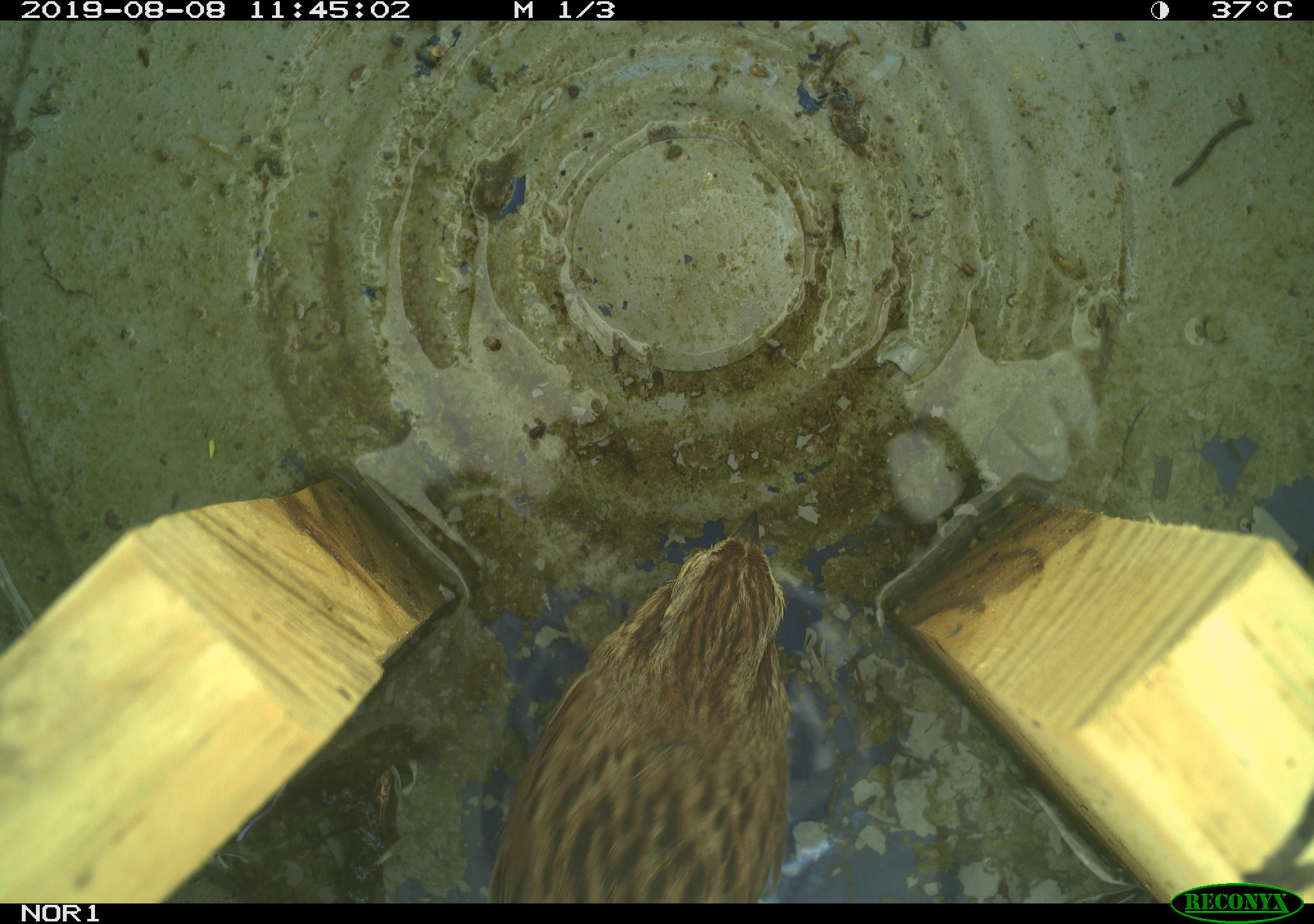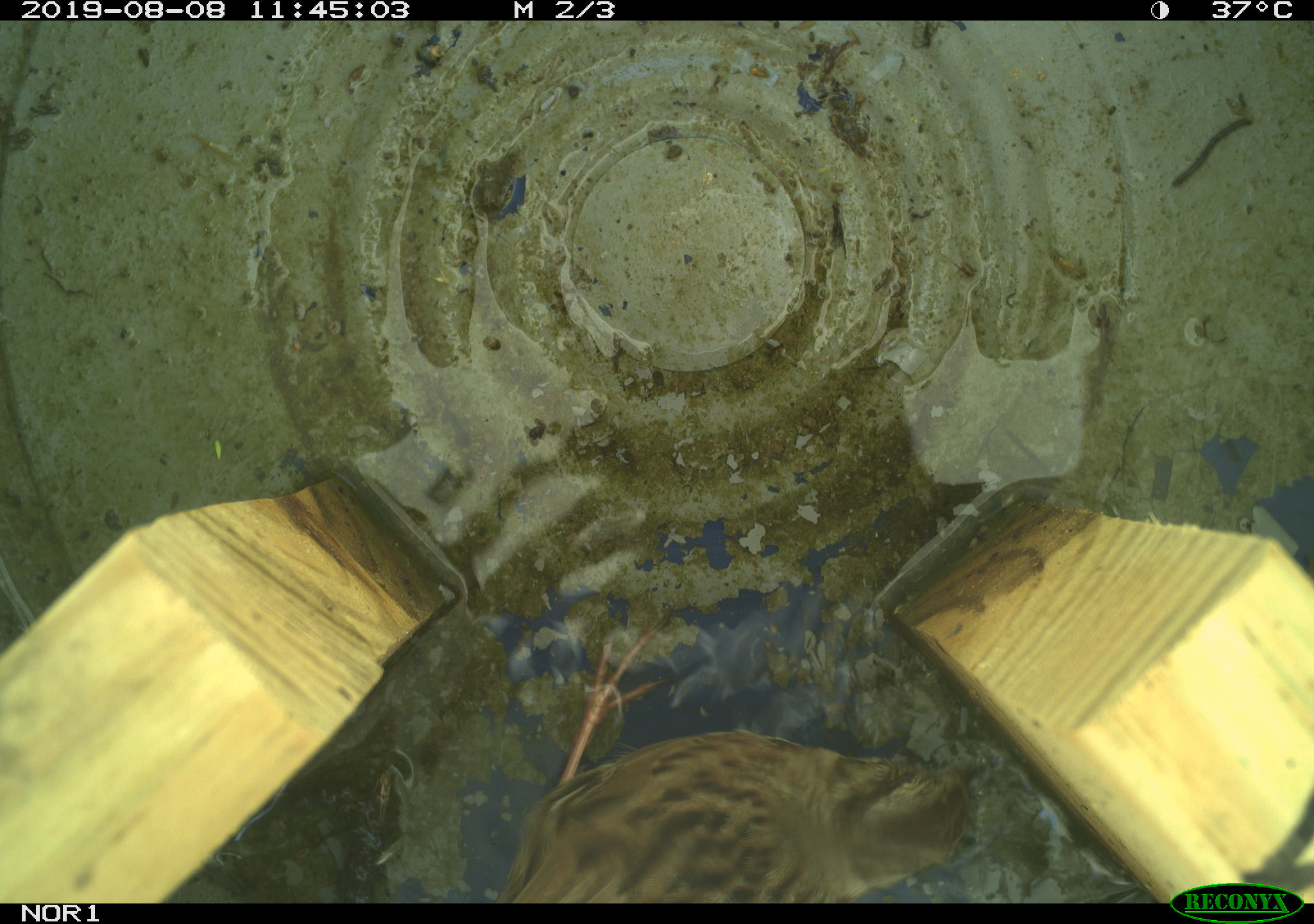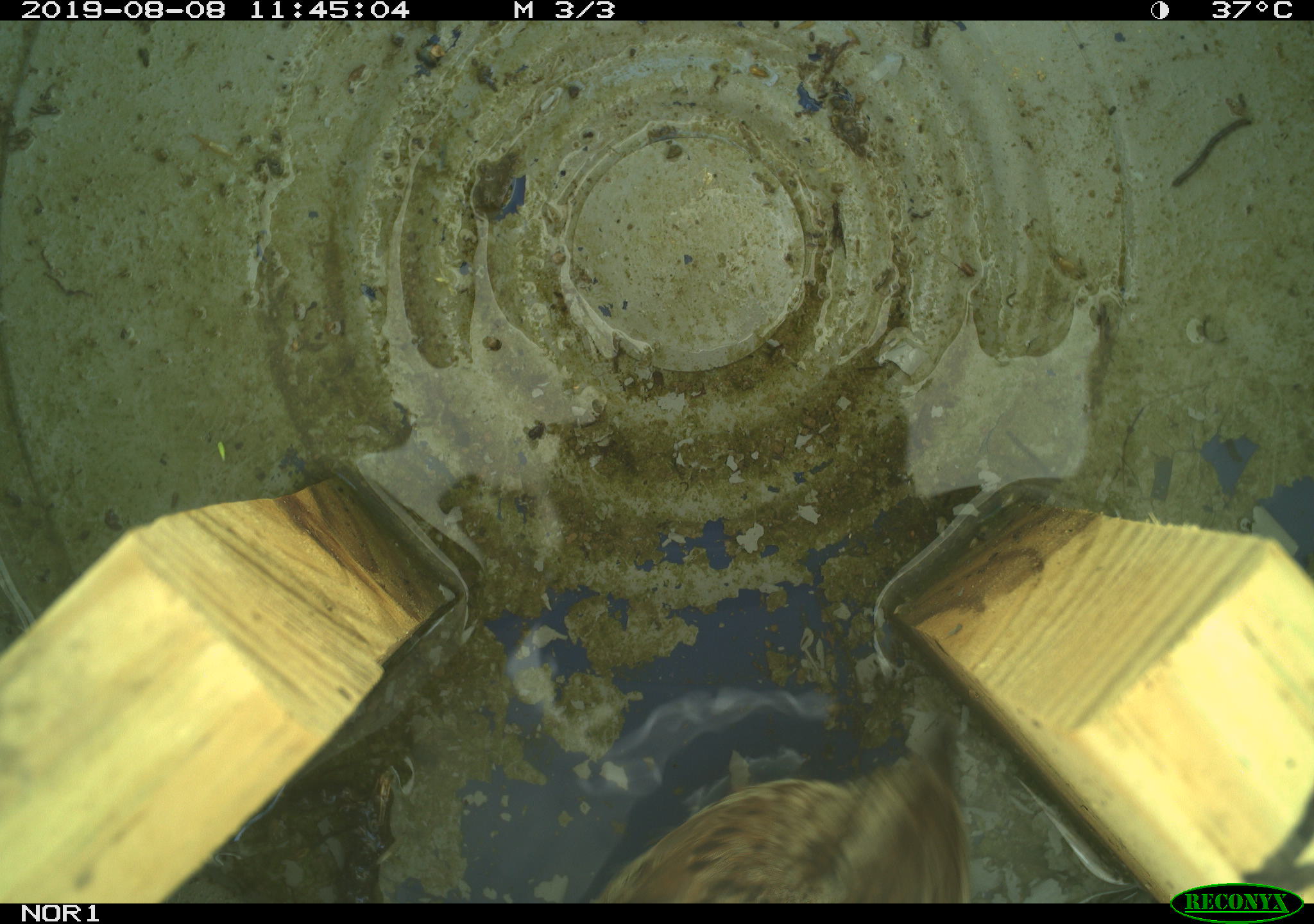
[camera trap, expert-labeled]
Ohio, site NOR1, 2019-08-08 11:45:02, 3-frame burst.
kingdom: Animalia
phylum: Chordata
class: Aves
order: Passeriformes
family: Passerellidae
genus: Melospiza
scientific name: Melospiza melodia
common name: song sparrow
Song sparrow (Melospiza melodia).